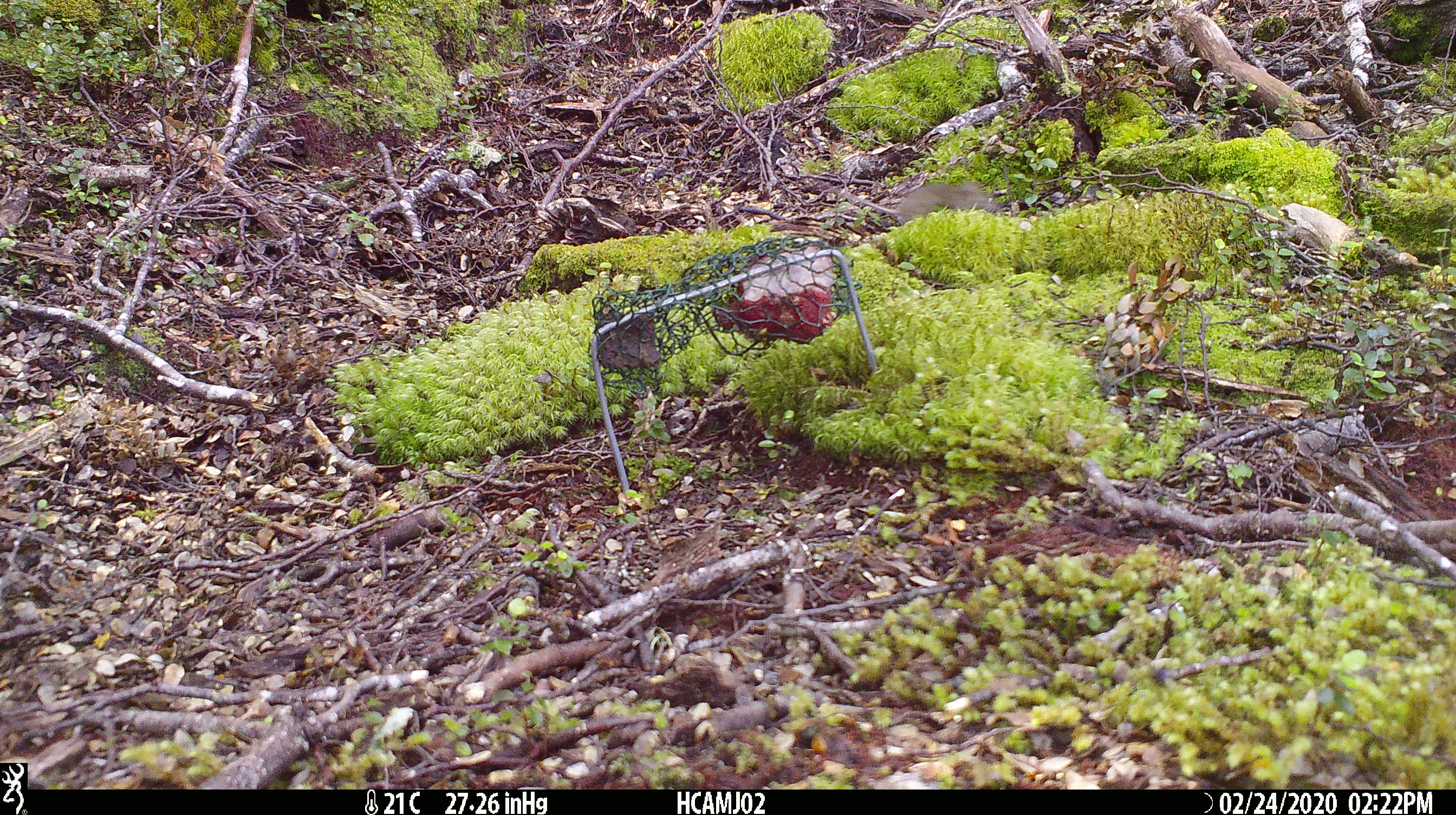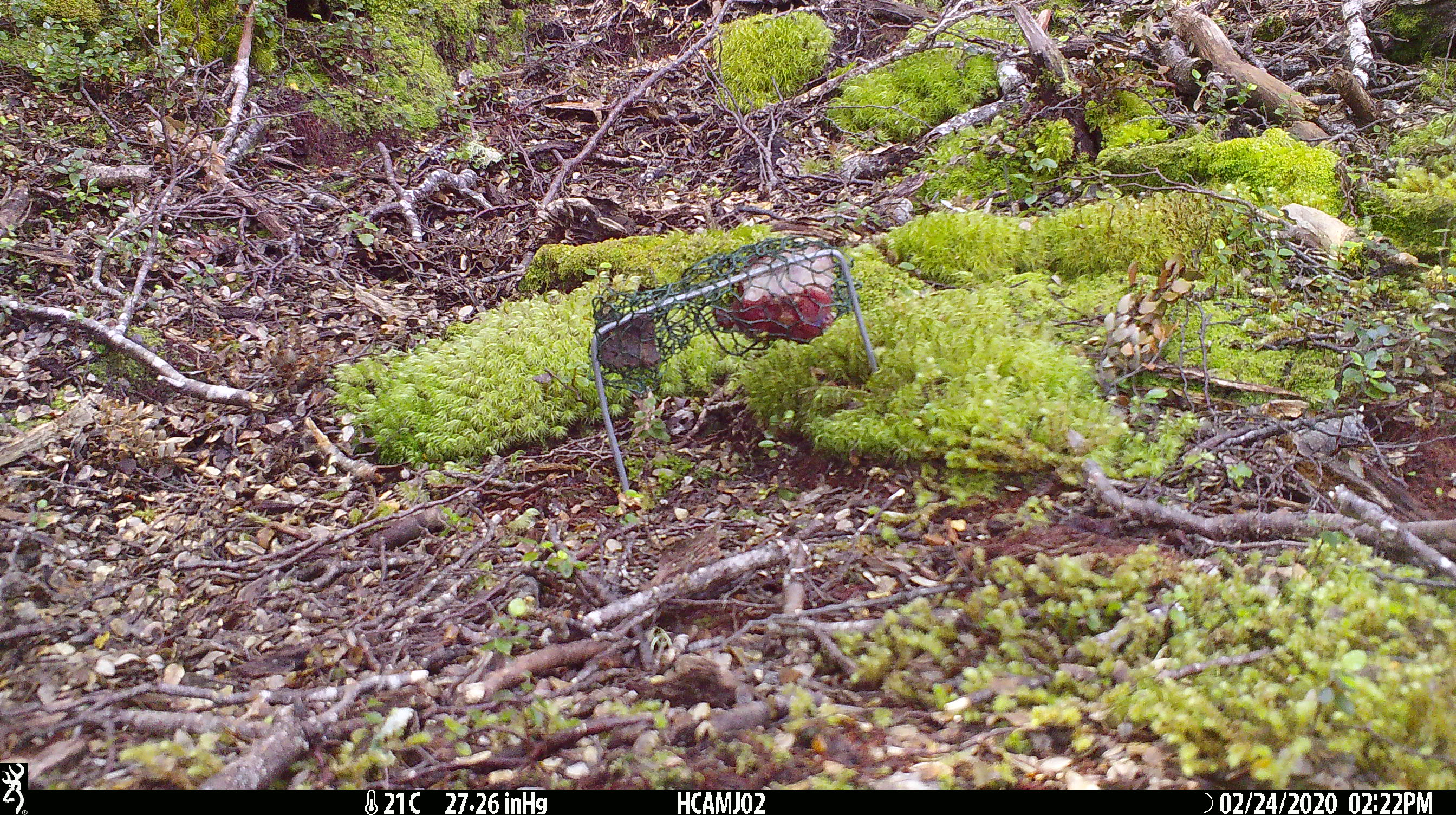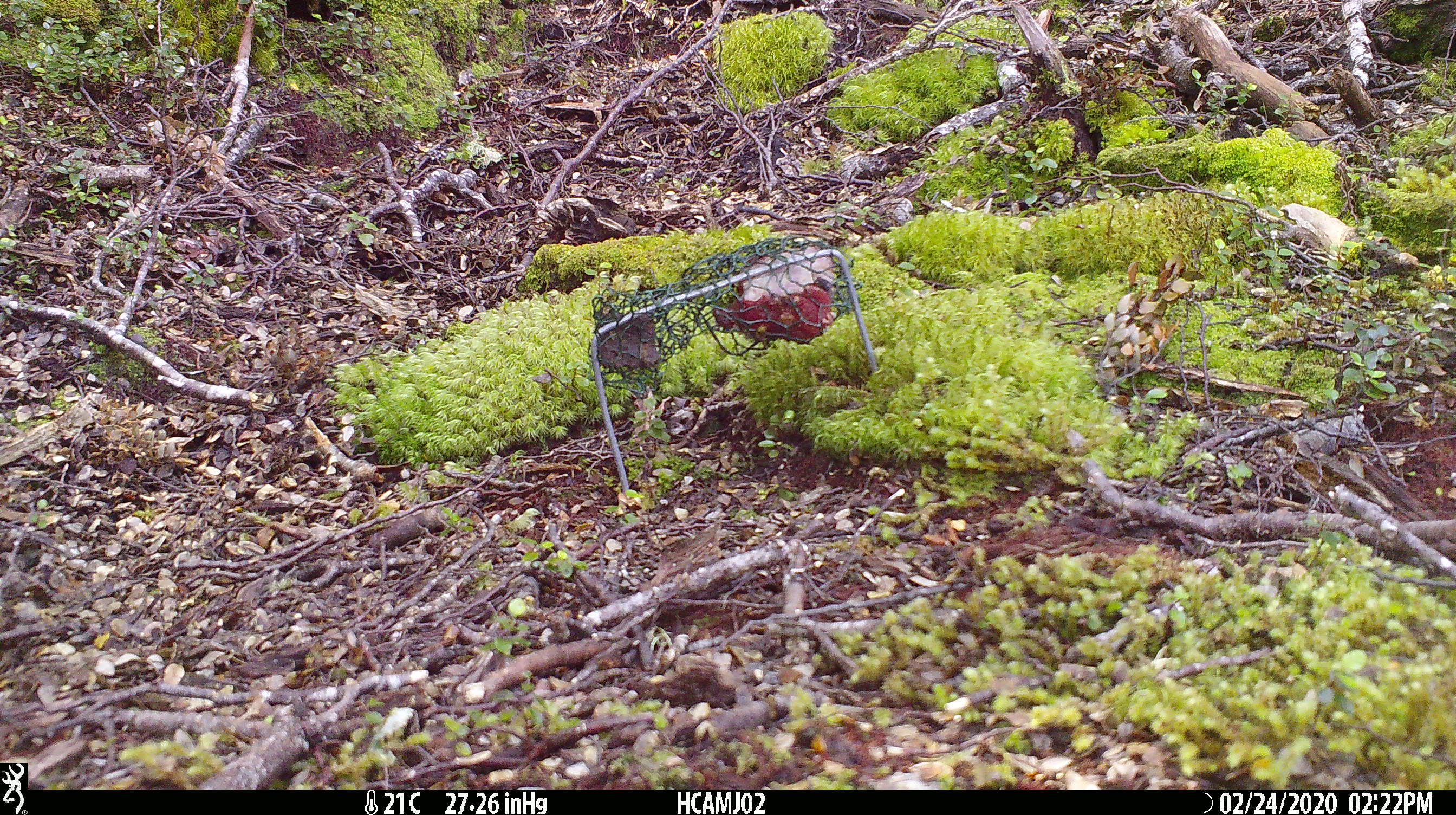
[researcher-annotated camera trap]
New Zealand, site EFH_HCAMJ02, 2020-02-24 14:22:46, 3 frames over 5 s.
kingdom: Animalia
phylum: Chordata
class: Mammalia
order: Rodentia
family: Muridae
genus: Mus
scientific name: Mus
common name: mouse